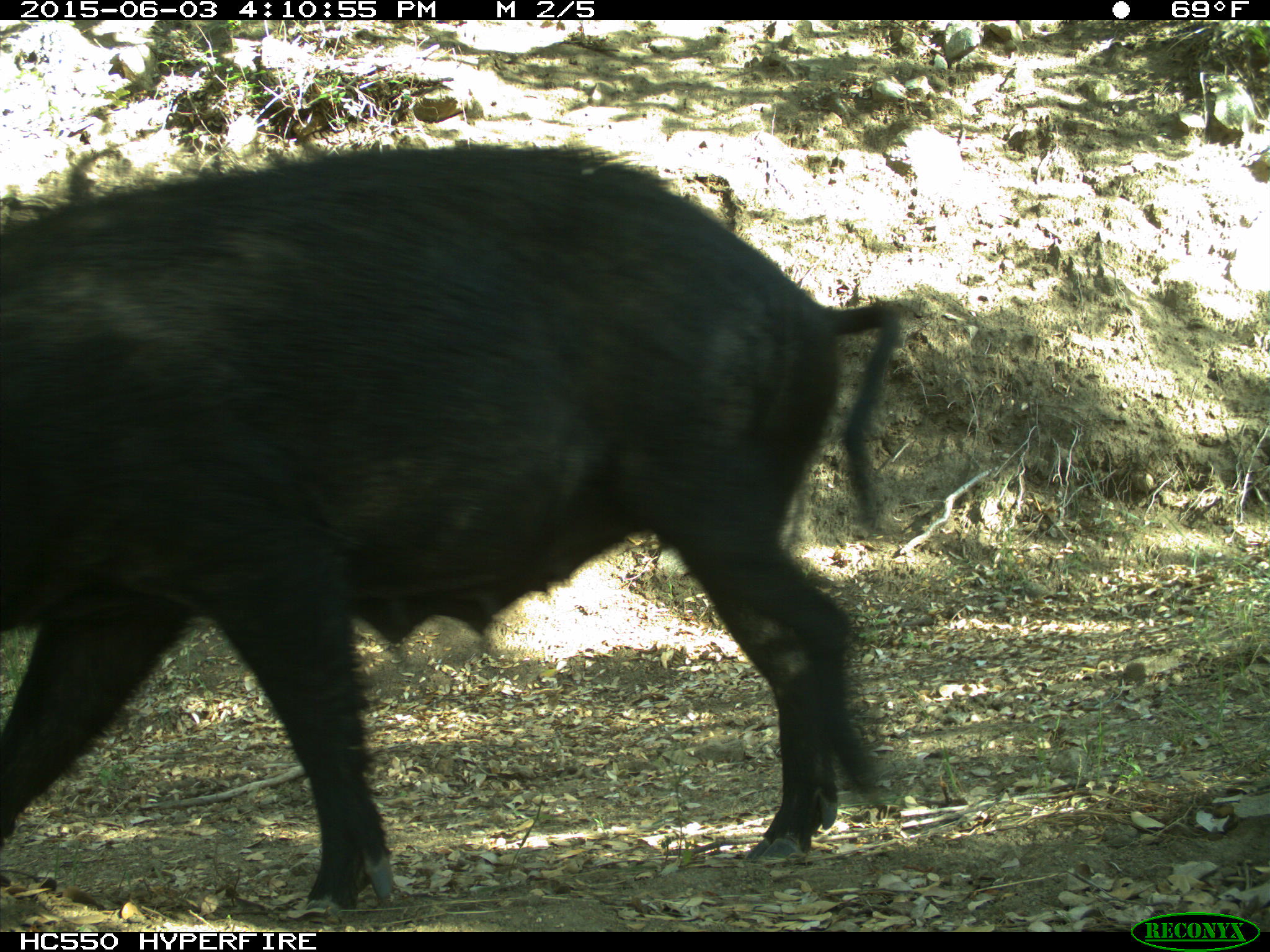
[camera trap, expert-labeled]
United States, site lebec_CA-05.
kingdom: Animalia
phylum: Chordata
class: Mammalia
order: Artiodactyla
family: Suidae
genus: Sus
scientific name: Sus scrofa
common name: wild boar